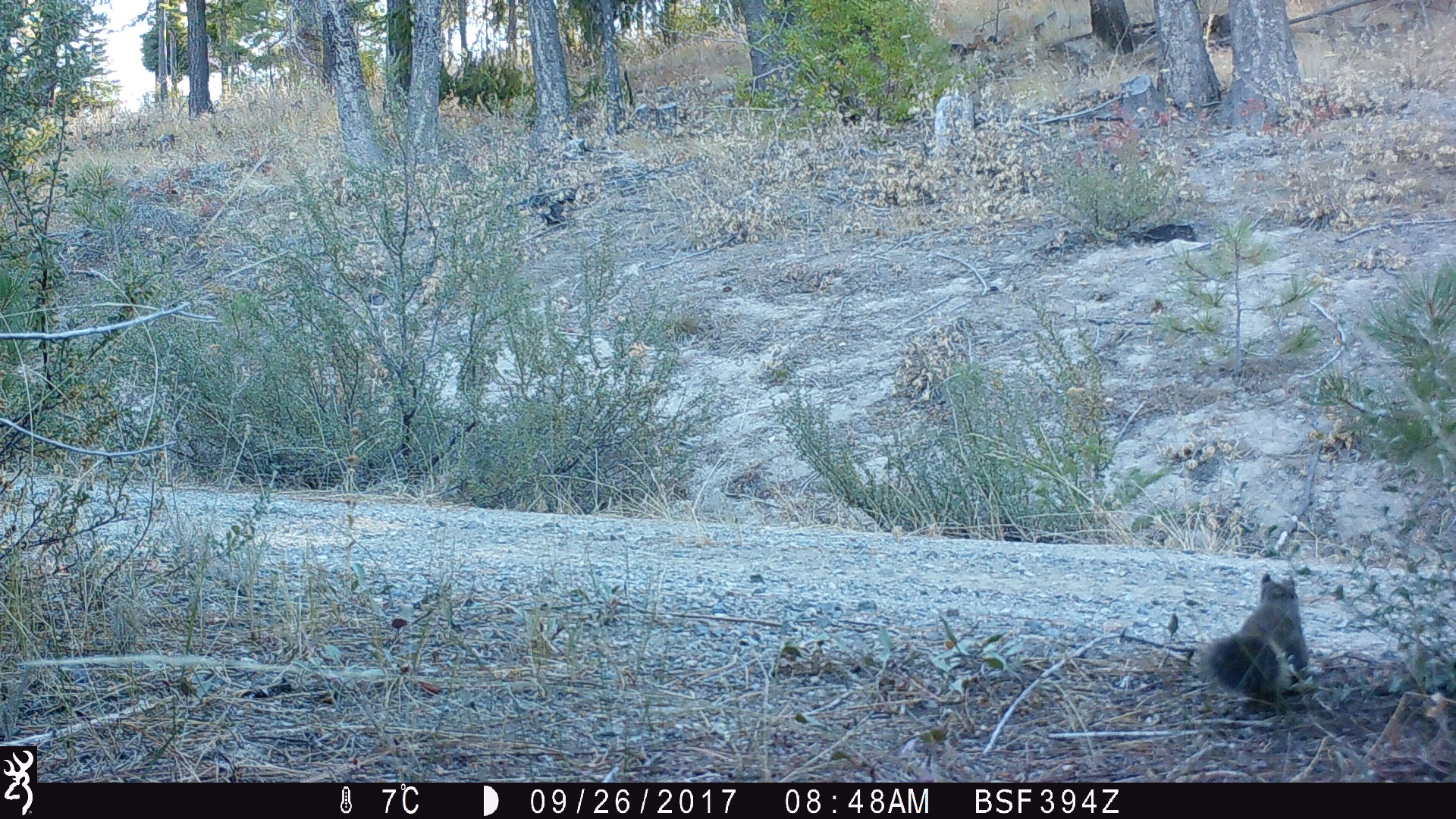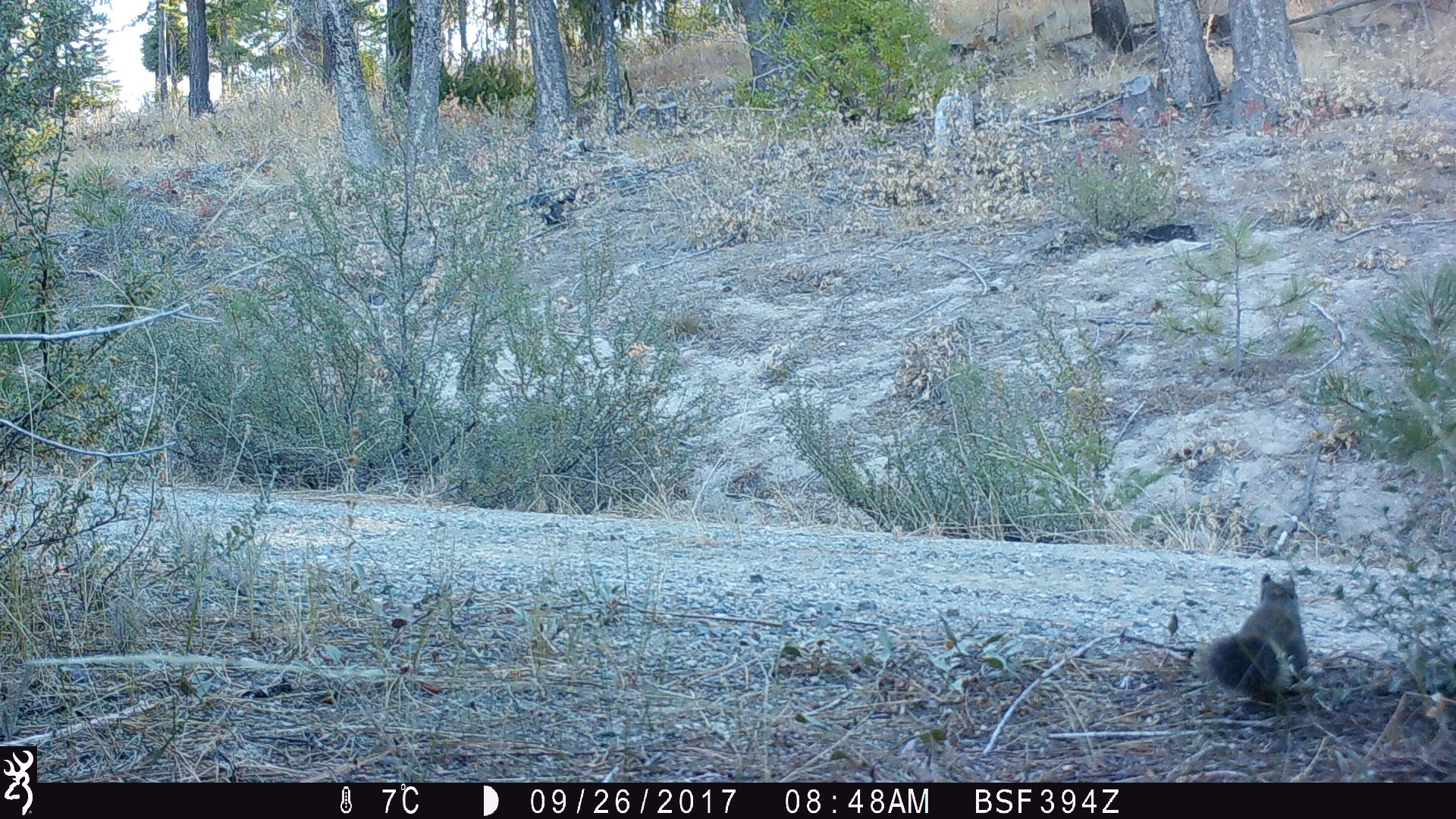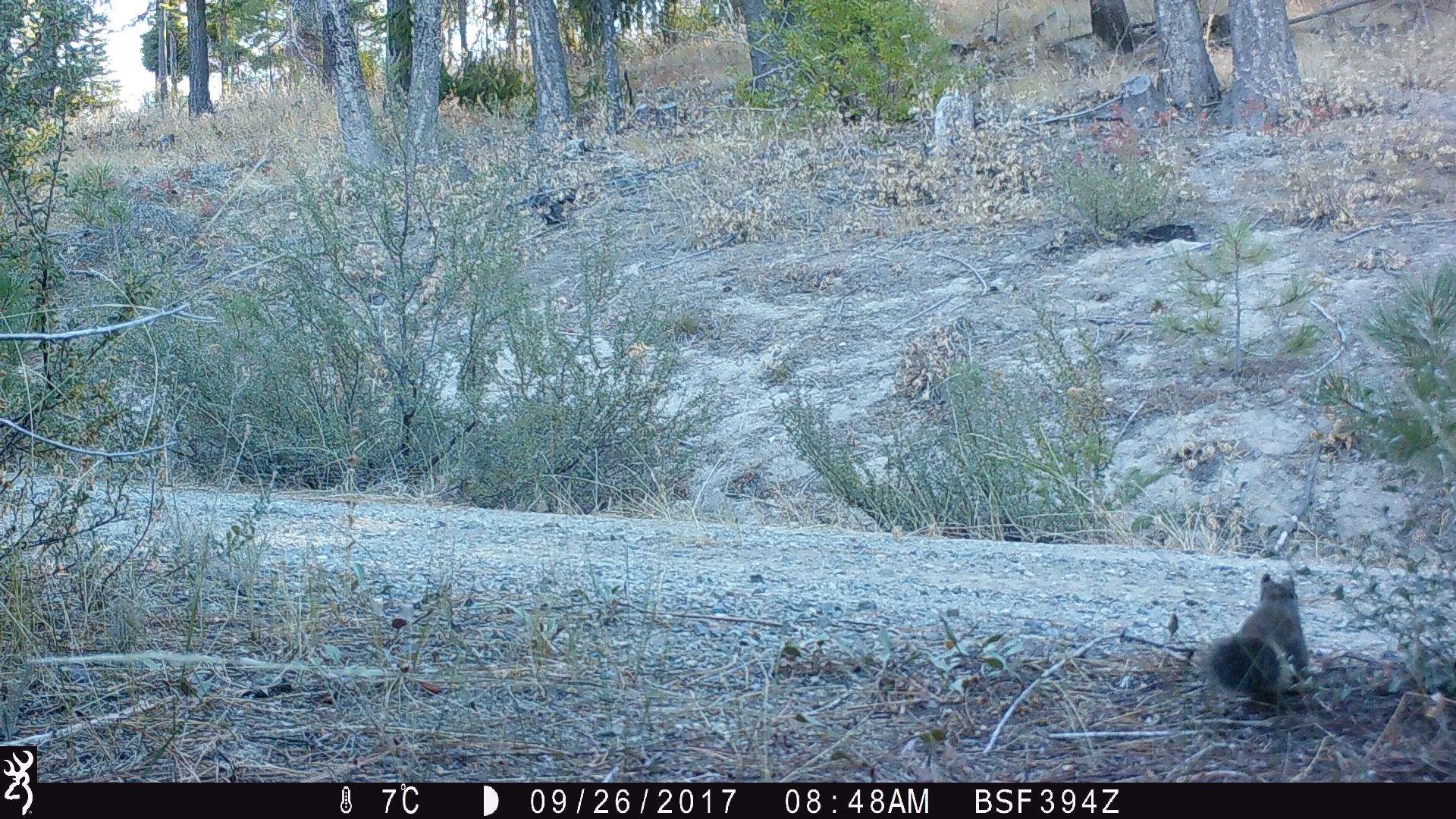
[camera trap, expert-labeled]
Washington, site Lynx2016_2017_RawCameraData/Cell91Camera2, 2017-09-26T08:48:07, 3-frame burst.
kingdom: Animalia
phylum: Chordata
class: Mammalia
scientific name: Mammalia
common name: small mammal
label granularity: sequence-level